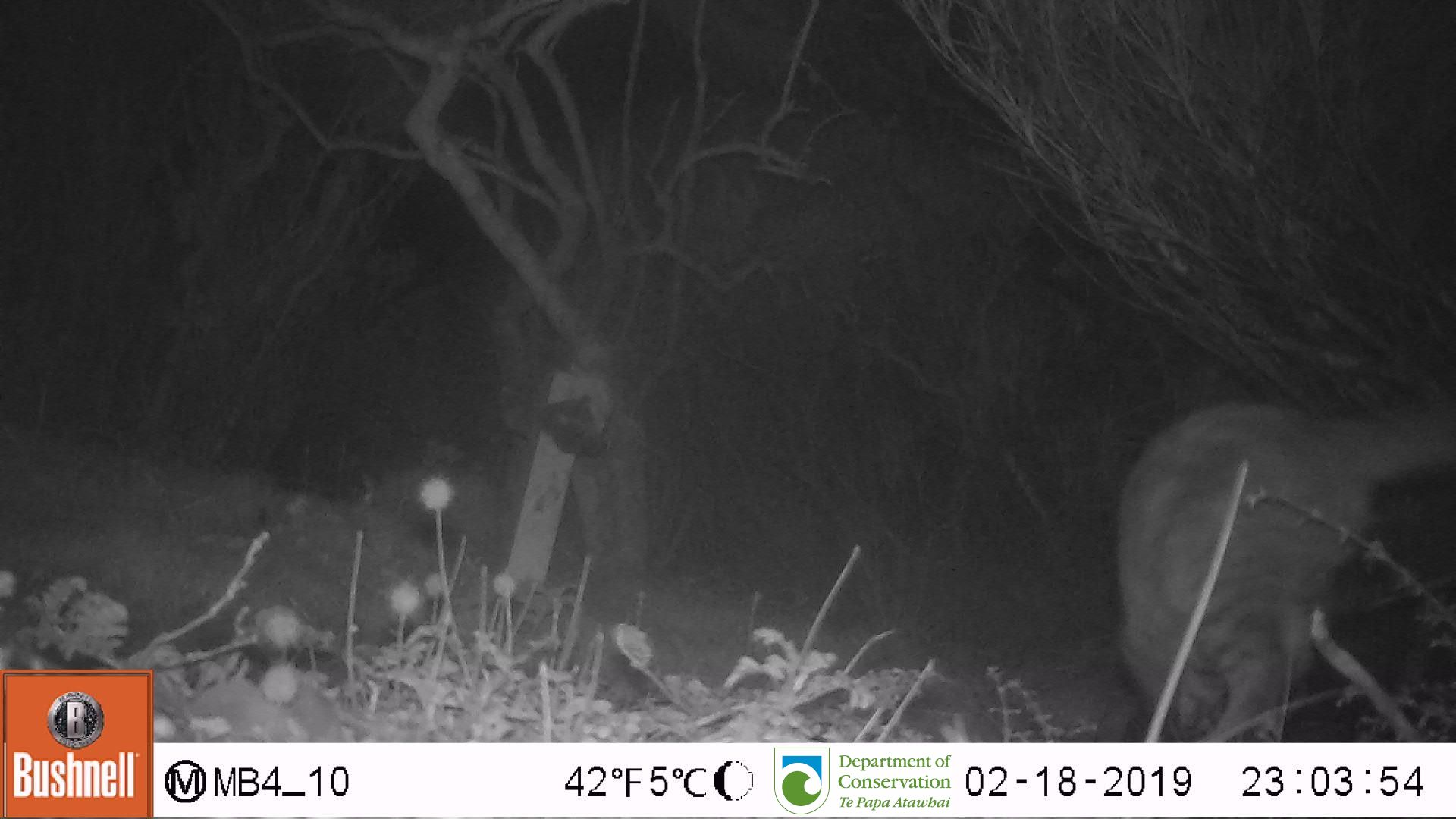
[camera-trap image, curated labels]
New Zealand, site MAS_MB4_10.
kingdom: Animalia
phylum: Chordata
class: Mammalia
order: Carnivora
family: Felidae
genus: Felis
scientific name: Felis catus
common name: domestic cat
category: cat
Cat (domestic cat) (Felis catus).